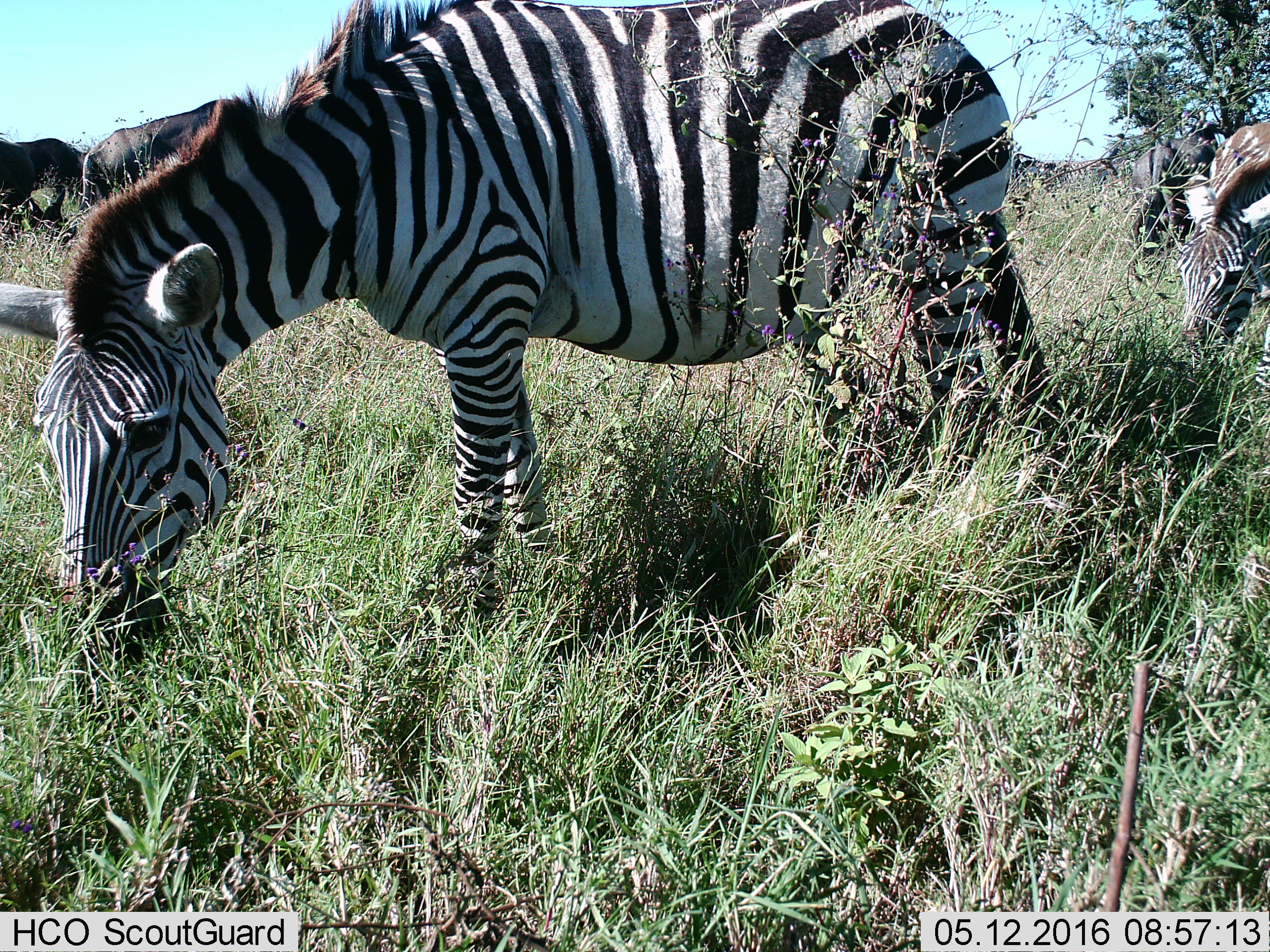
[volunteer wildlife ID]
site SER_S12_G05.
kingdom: Animalia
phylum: Chordata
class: Mammalia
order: Artiodactyla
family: Bovidae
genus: Connochaetes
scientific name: Connochaetes taurinus taurinus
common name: blue wildebeest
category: wildebeestblue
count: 3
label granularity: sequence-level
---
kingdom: Animalia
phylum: Chordata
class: Mammalia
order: Perissodactyla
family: Equidae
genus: Equus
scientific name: Equus quagga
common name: plains zebra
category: zebraplains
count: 3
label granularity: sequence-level